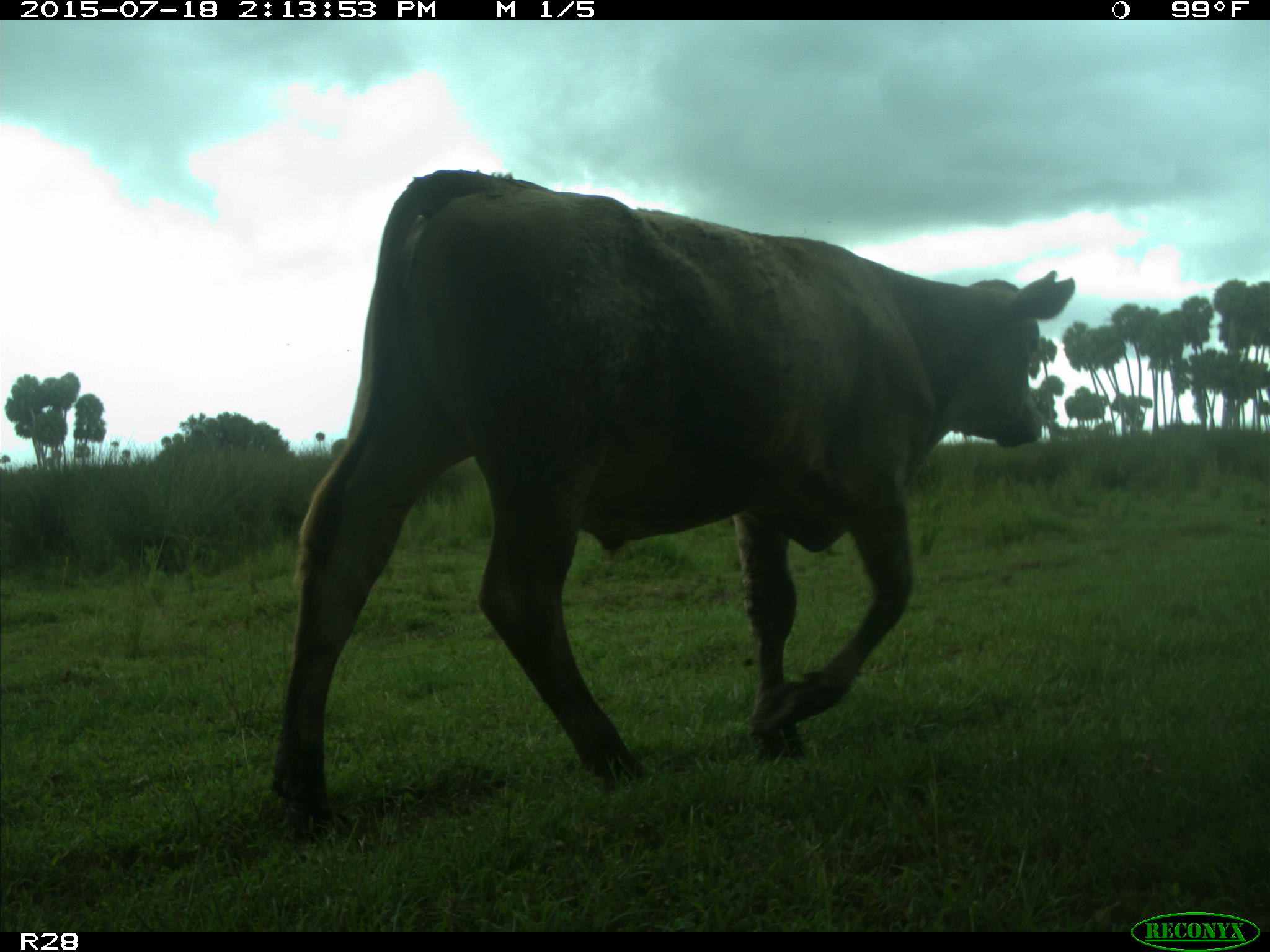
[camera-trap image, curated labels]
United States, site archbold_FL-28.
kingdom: Animalia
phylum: Chordata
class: Mammalia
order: Artiodactyla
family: Bovidae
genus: Bos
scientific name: Bos taurus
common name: domestic cow